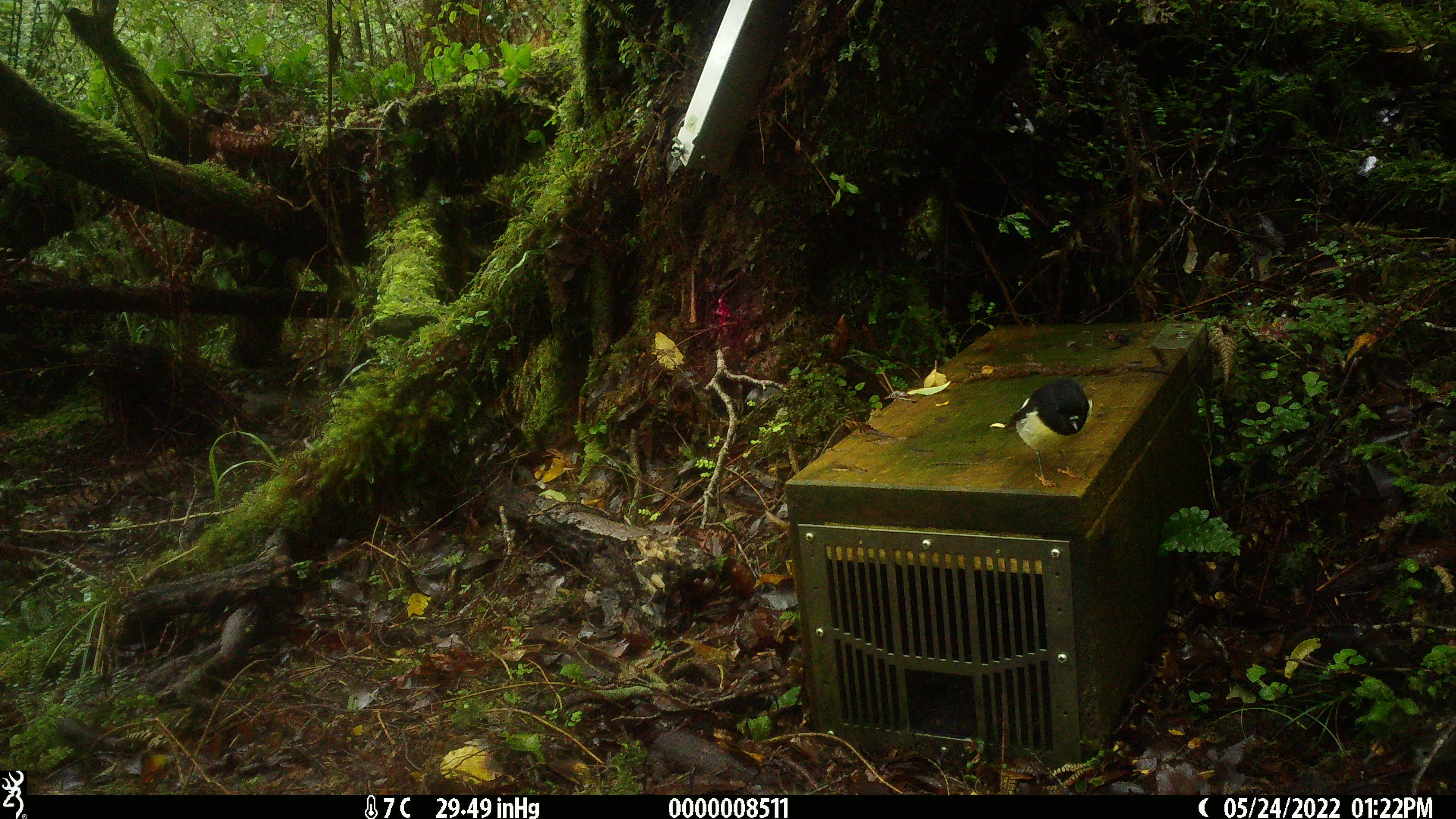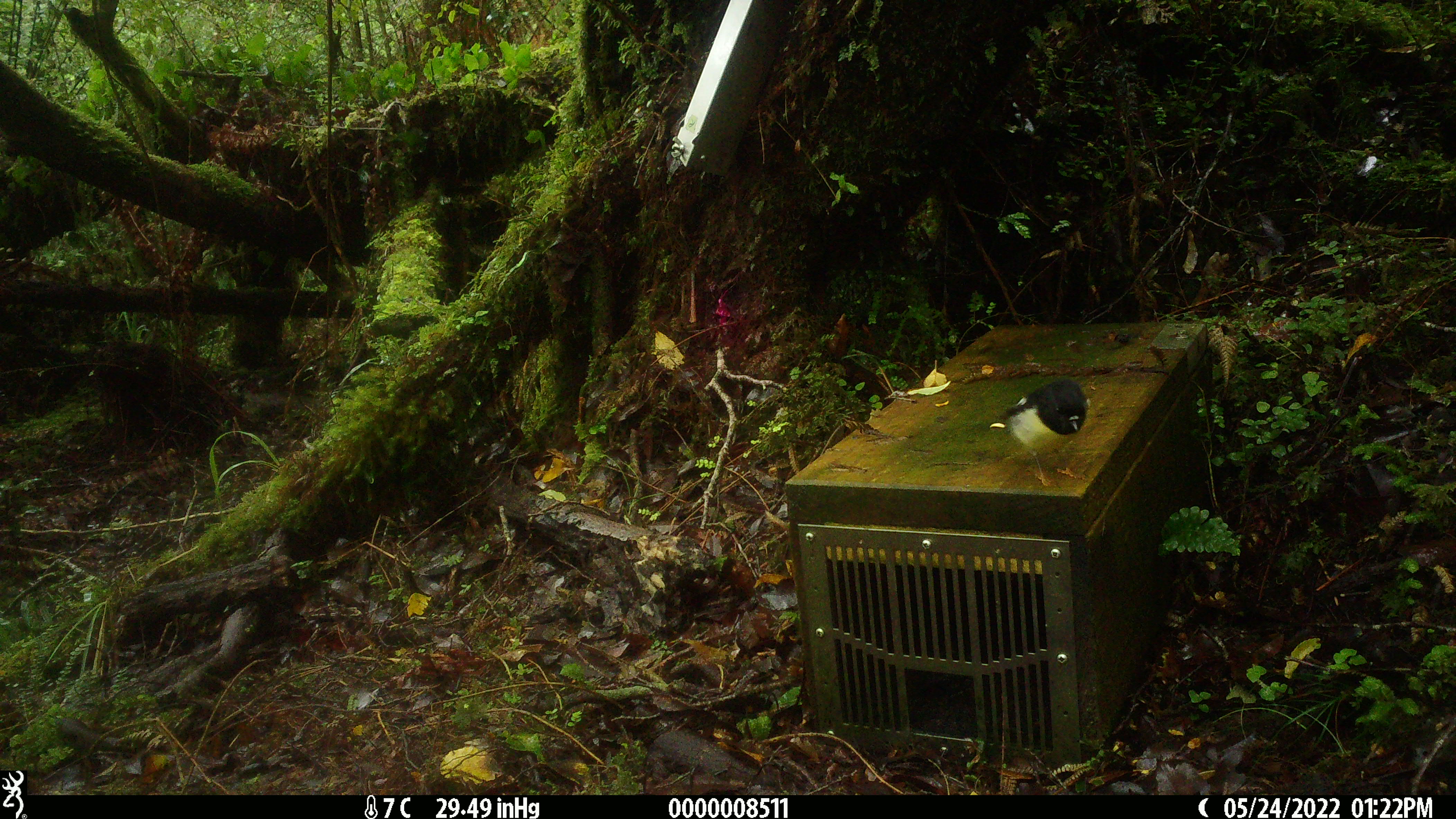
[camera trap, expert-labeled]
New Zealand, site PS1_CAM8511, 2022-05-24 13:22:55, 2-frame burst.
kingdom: Animalia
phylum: Chordata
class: Aves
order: Passeriformes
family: Petroicidae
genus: Petroica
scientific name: Petroica macrocephala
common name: tomtit